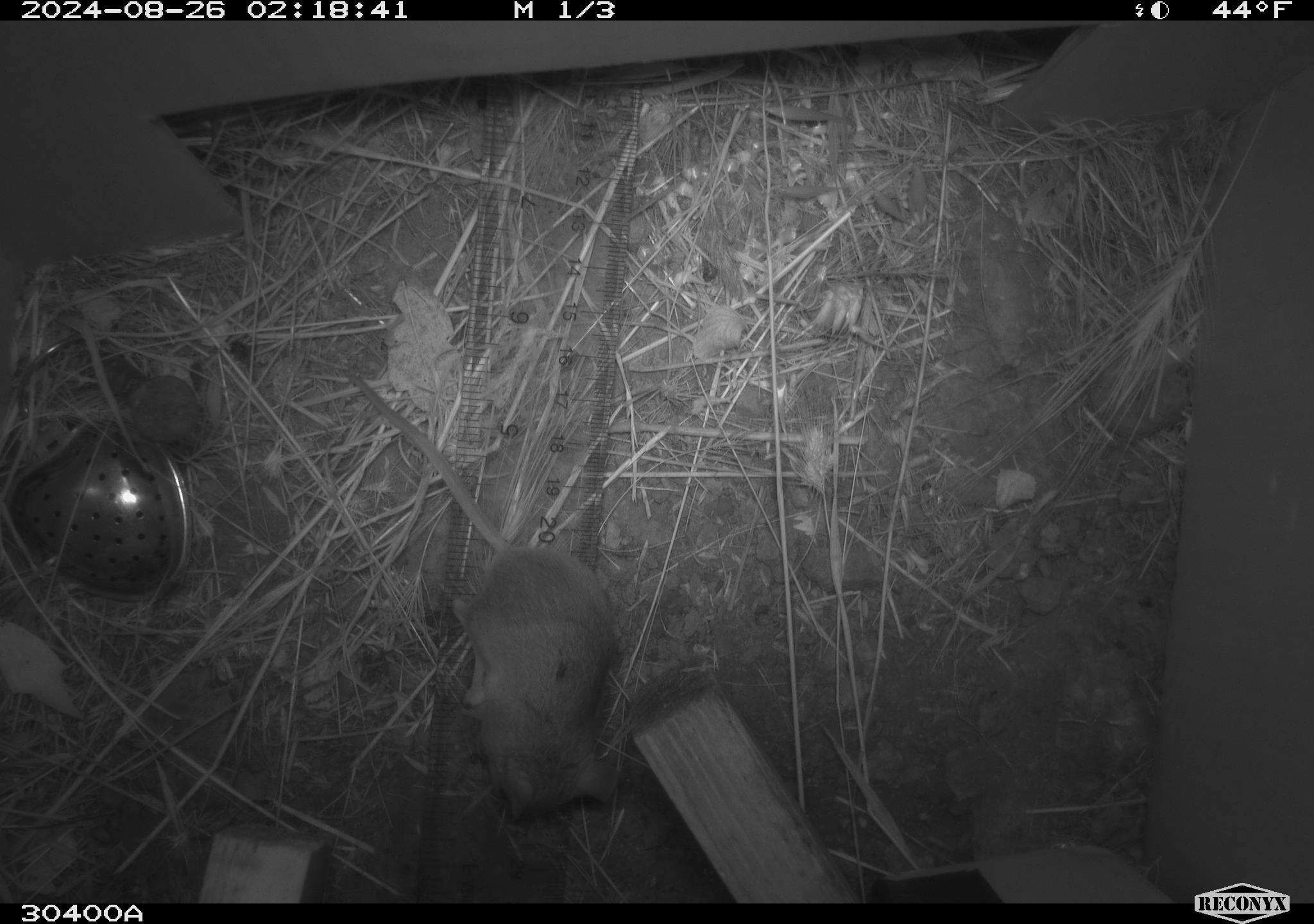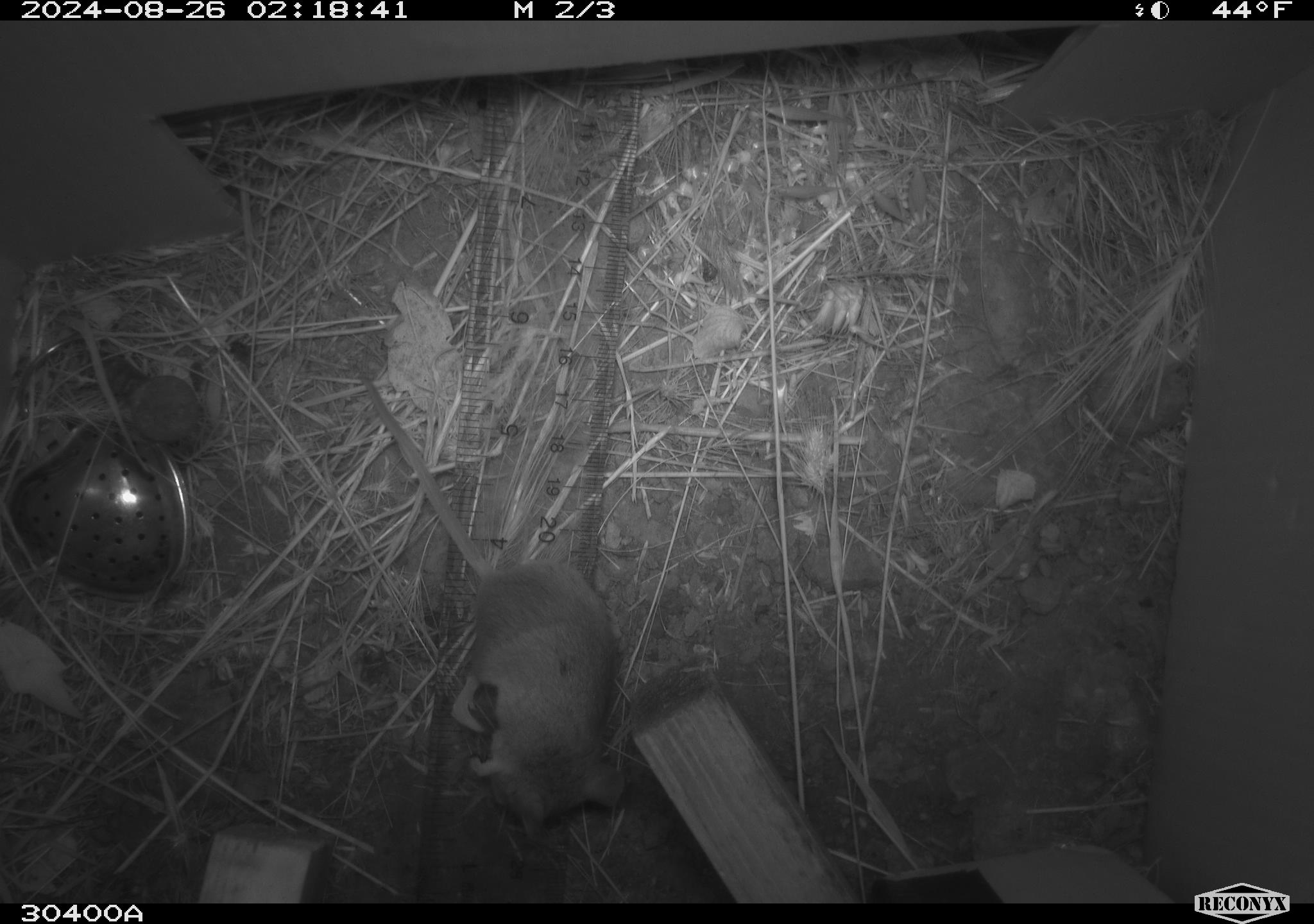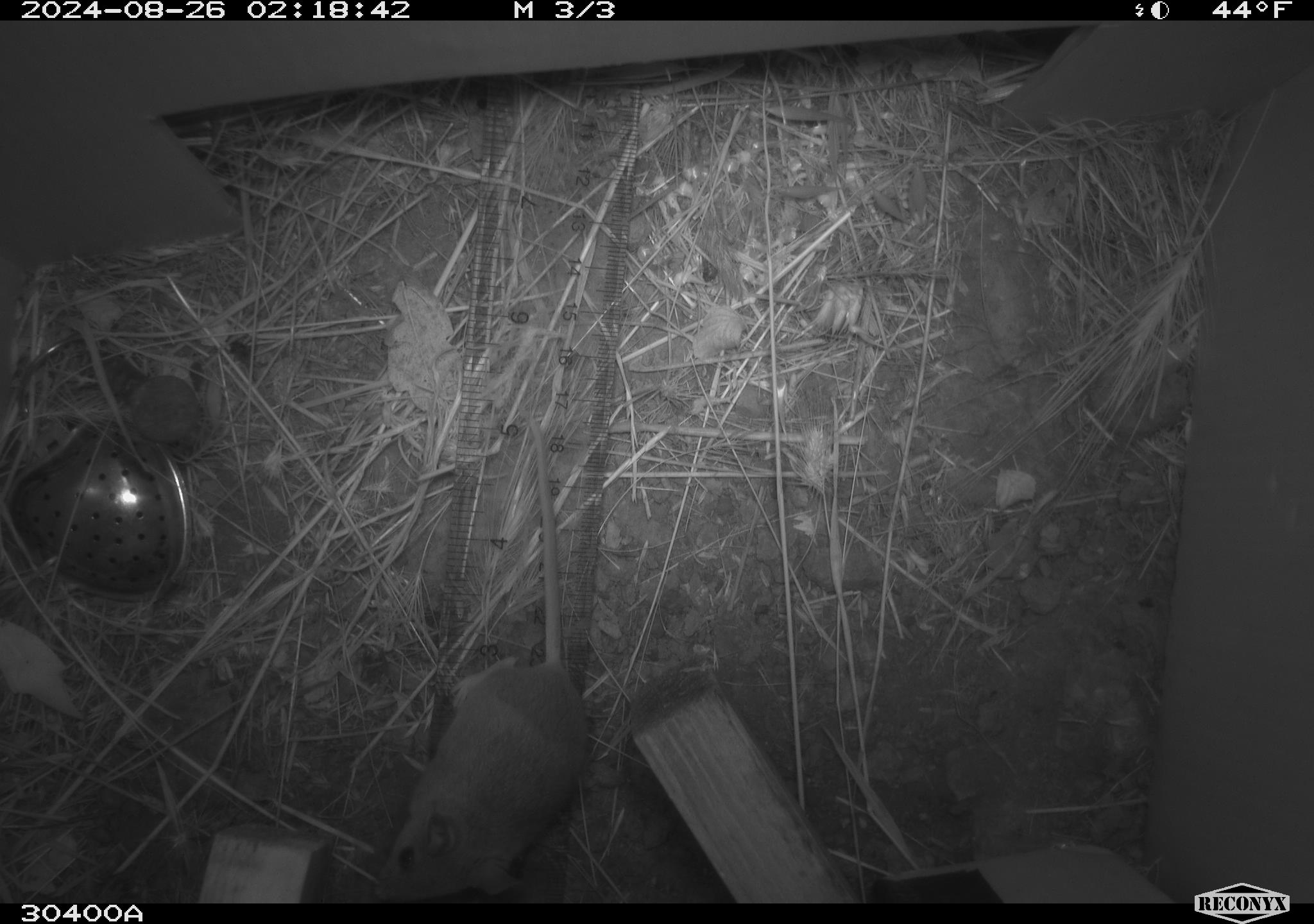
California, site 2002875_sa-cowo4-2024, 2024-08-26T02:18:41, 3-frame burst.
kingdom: Animalia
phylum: Chordata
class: Mammalia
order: Rodentia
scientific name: Rodentia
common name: mouse species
Mouse species (Rodentia).